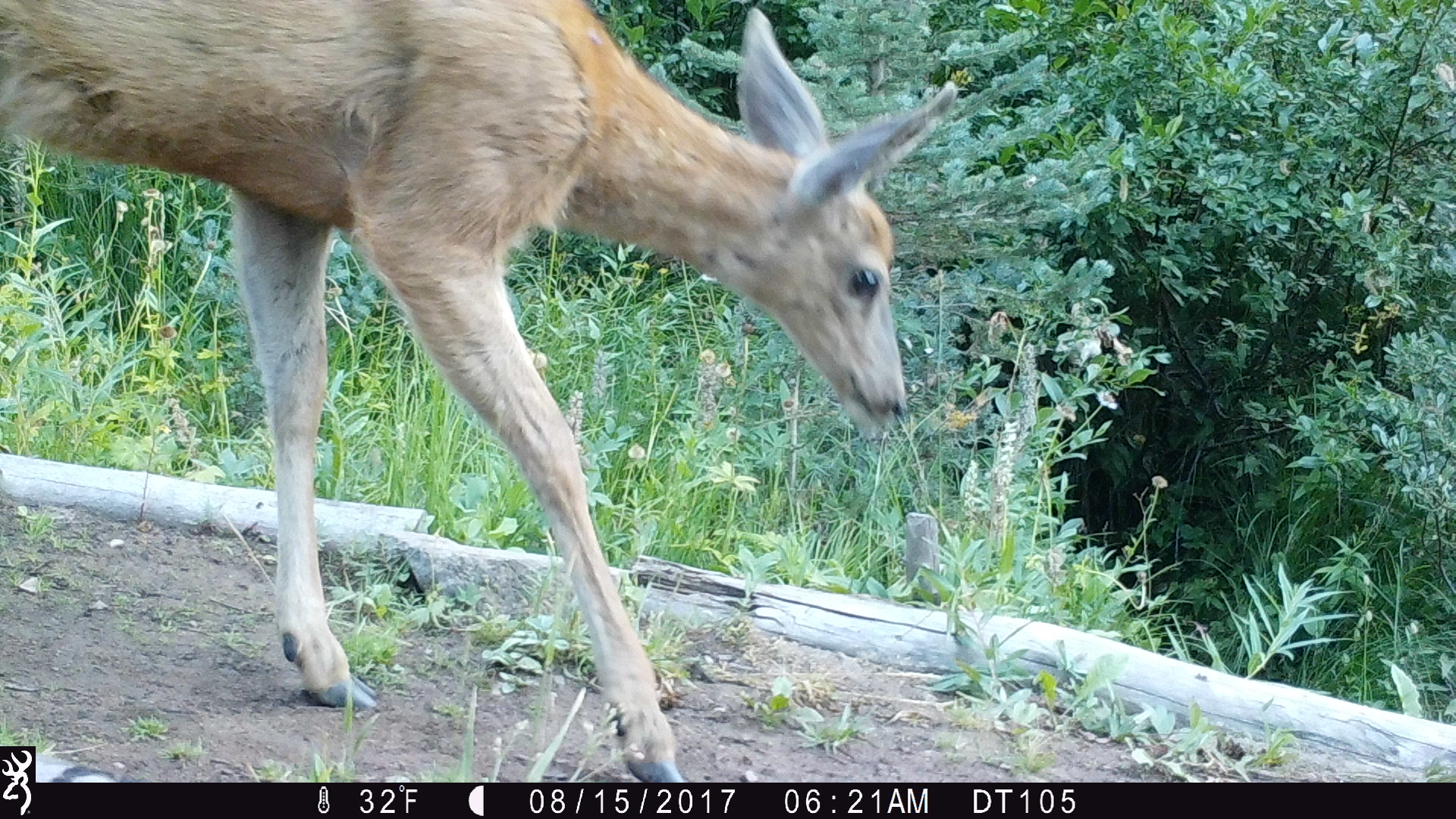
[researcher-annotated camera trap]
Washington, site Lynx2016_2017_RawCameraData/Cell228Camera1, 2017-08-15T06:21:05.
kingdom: Animalia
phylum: Chordata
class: Mammalia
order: Artiodactyla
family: Cervidae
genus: Odocoileus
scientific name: Odocoileus hemionus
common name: mule deer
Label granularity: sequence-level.